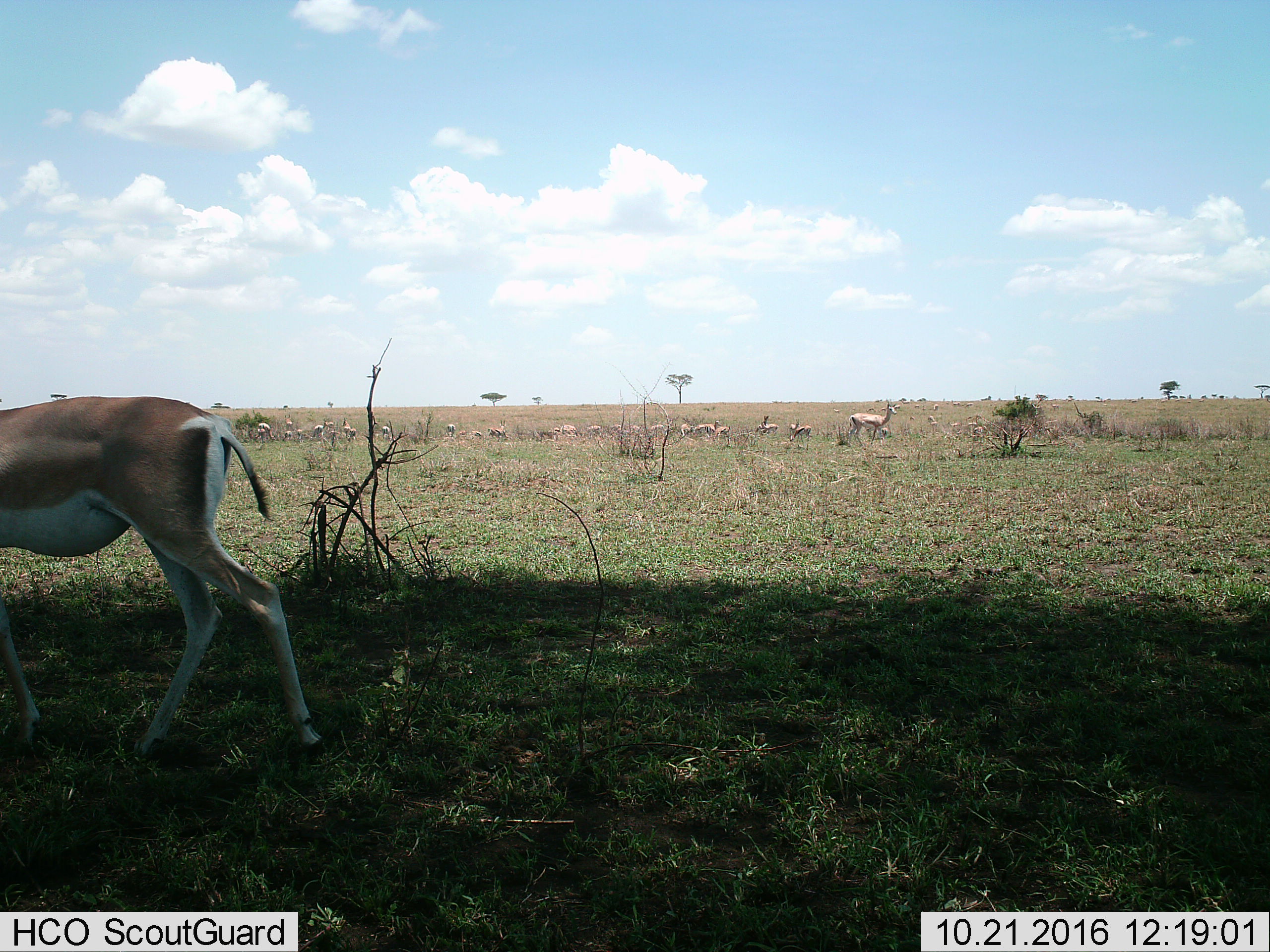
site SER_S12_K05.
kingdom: Animalia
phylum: Chordata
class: Mammalia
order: Artiodactyla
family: Bovidae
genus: Eudorcas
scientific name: Eudorcas thomsonii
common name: thomson's gazelle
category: gazellethomsons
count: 11-50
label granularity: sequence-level